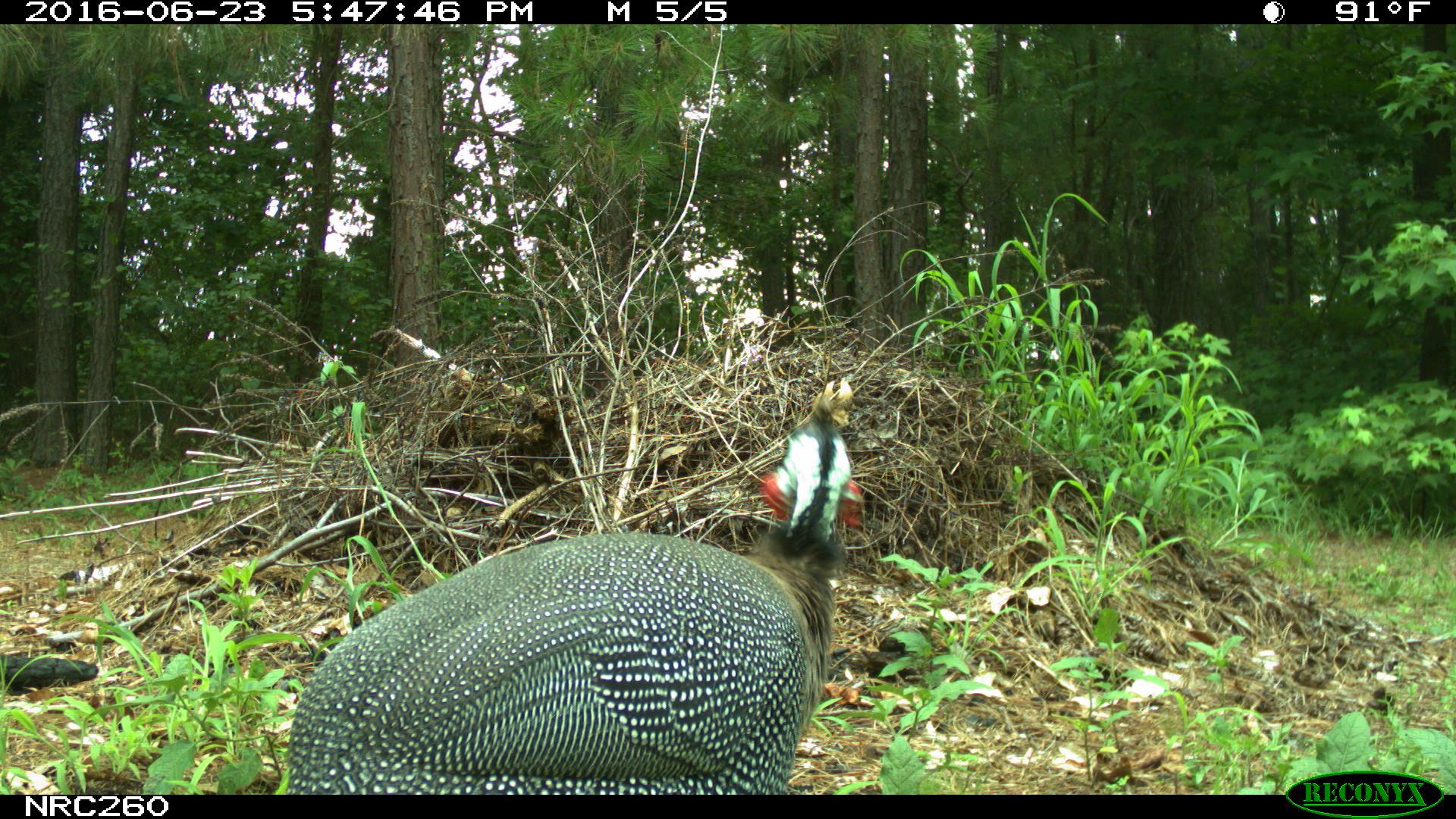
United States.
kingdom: Animalia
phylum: Chordata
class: Aves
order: Galliformes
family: Phasianidae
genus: Meleagris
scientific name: Meleagris gallopavo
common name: wild turkey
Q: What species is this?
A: Wild Turkey (Meleagris gallopavo).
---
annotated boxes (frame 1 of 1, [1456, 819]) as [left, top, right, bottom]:
Wild Turkey: [285, 371, 866, 802]